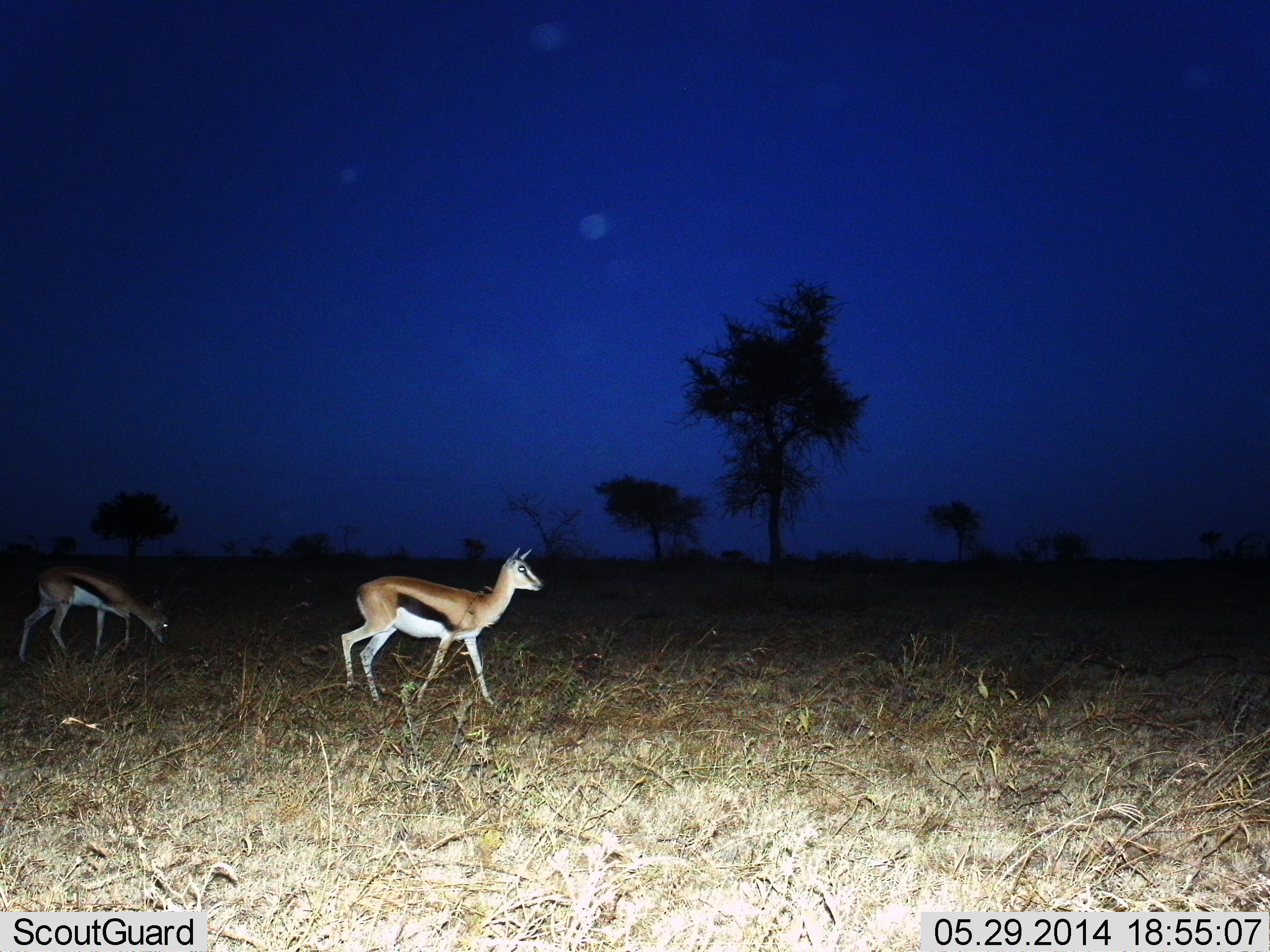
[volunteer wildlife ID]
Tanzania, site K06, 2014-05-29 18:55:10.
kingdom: Animalia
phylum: Chordata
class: Mammalia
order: Artiodactyla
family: Bovidae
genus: Eudorcas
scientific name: Eudorcas thomsonii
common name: thomson's gazelle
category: gazellethomsons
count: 2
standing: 30%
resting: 0%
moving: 80%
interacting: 0%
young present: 10%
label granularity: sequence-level